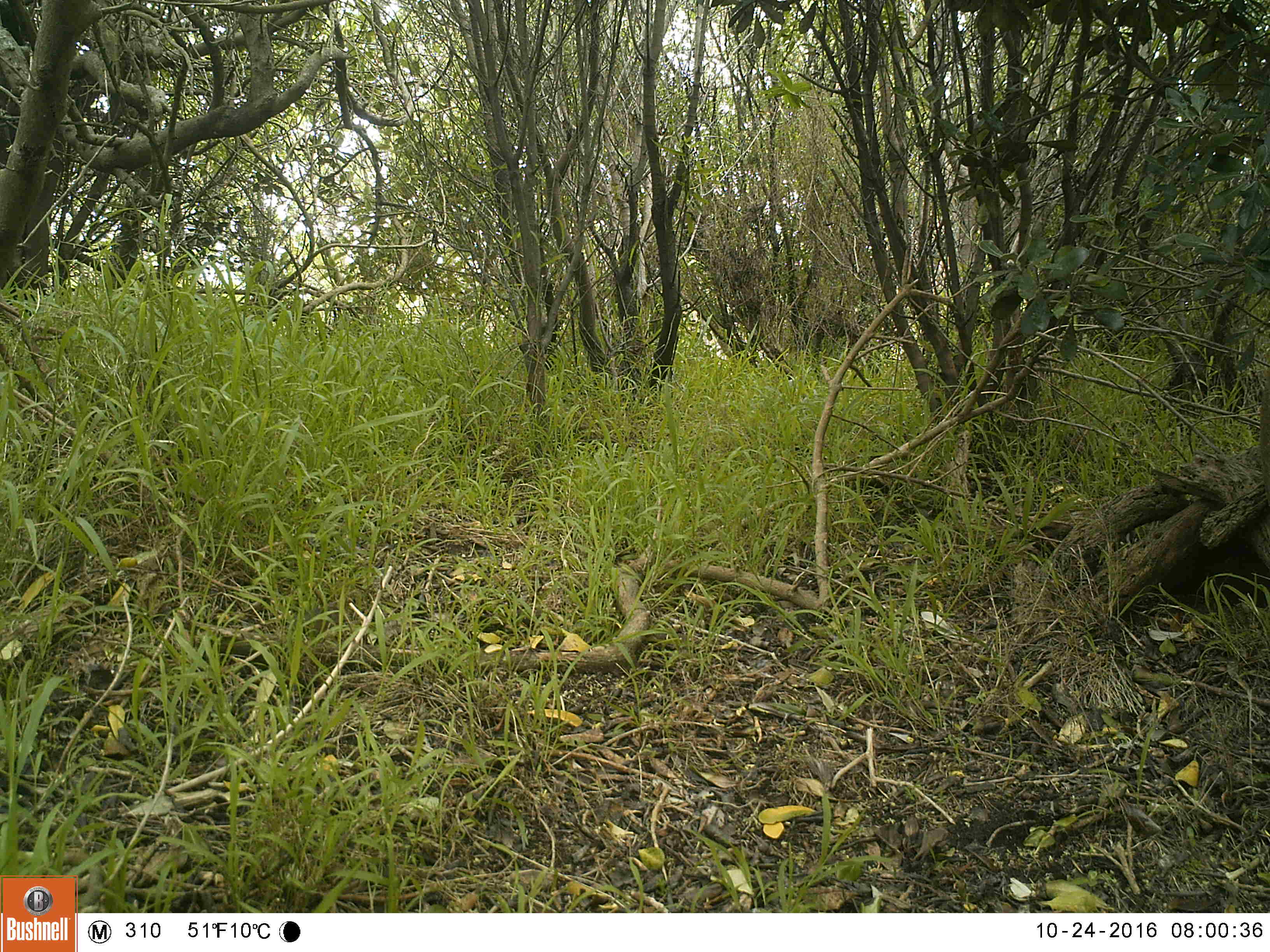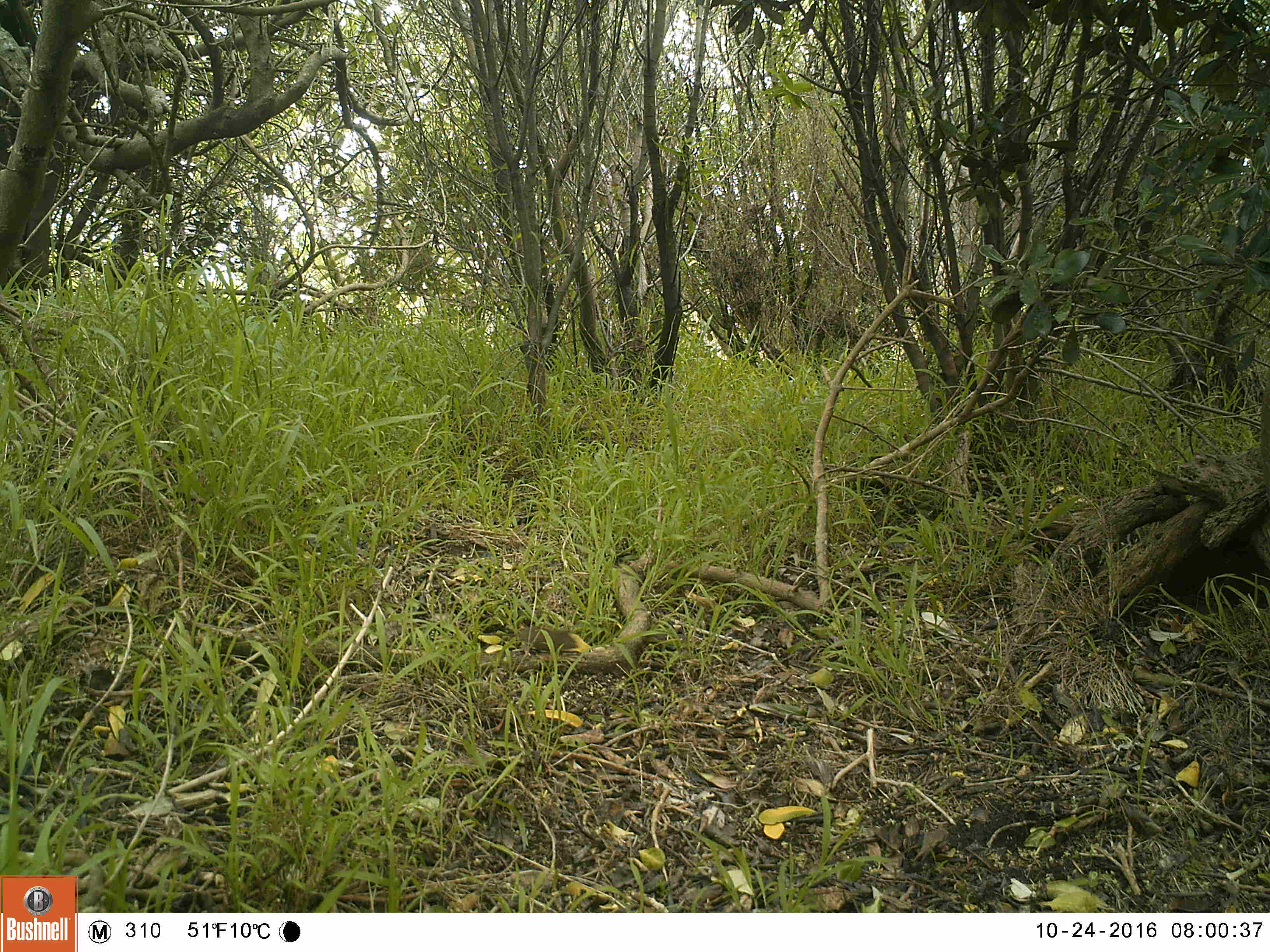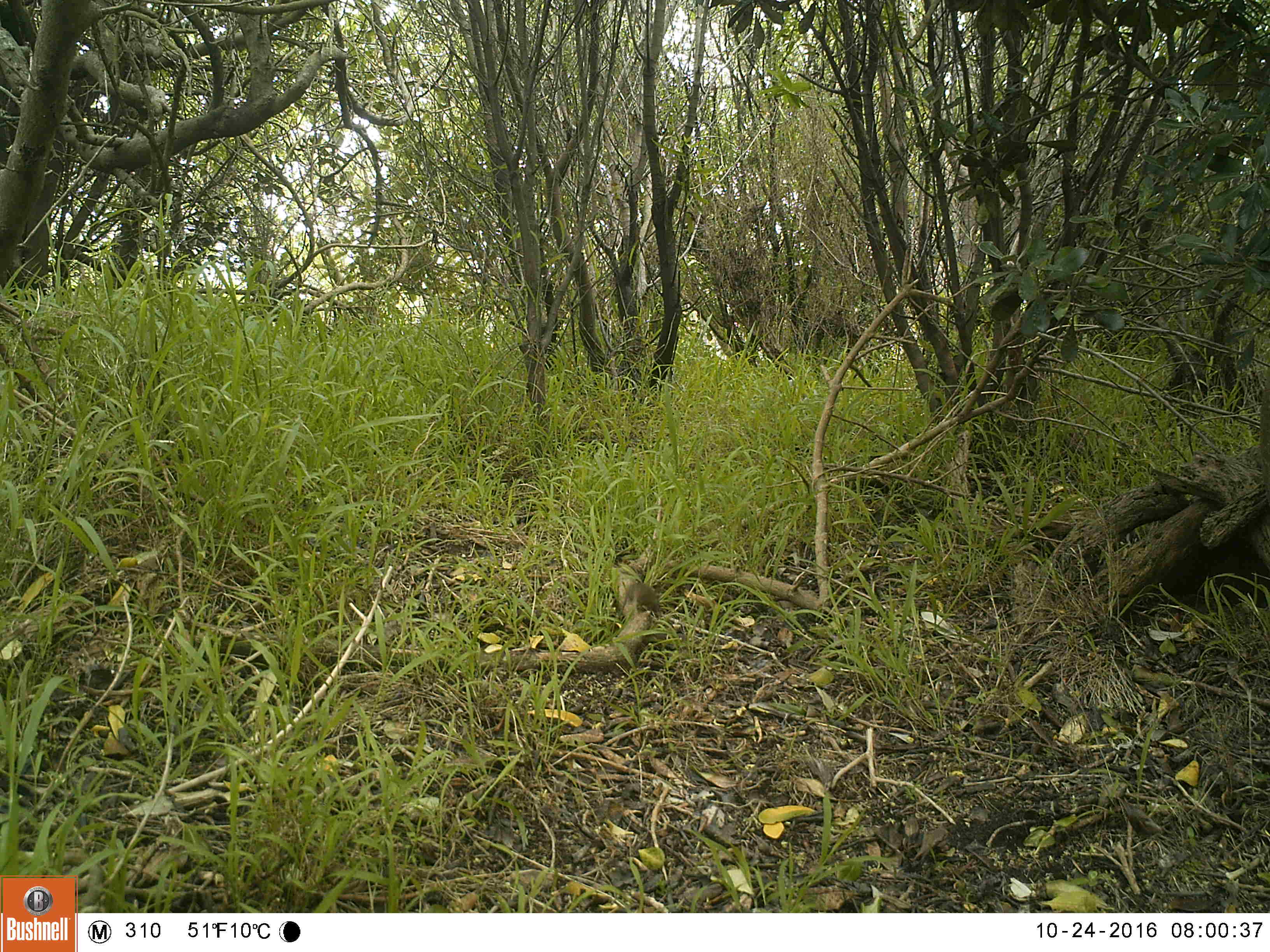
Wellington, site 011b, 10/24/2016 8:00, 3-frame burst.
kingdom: Animalia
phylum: Chordata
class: Mammalia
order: Rodentia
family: Muridae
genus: Mus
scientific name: Mus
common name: mouse